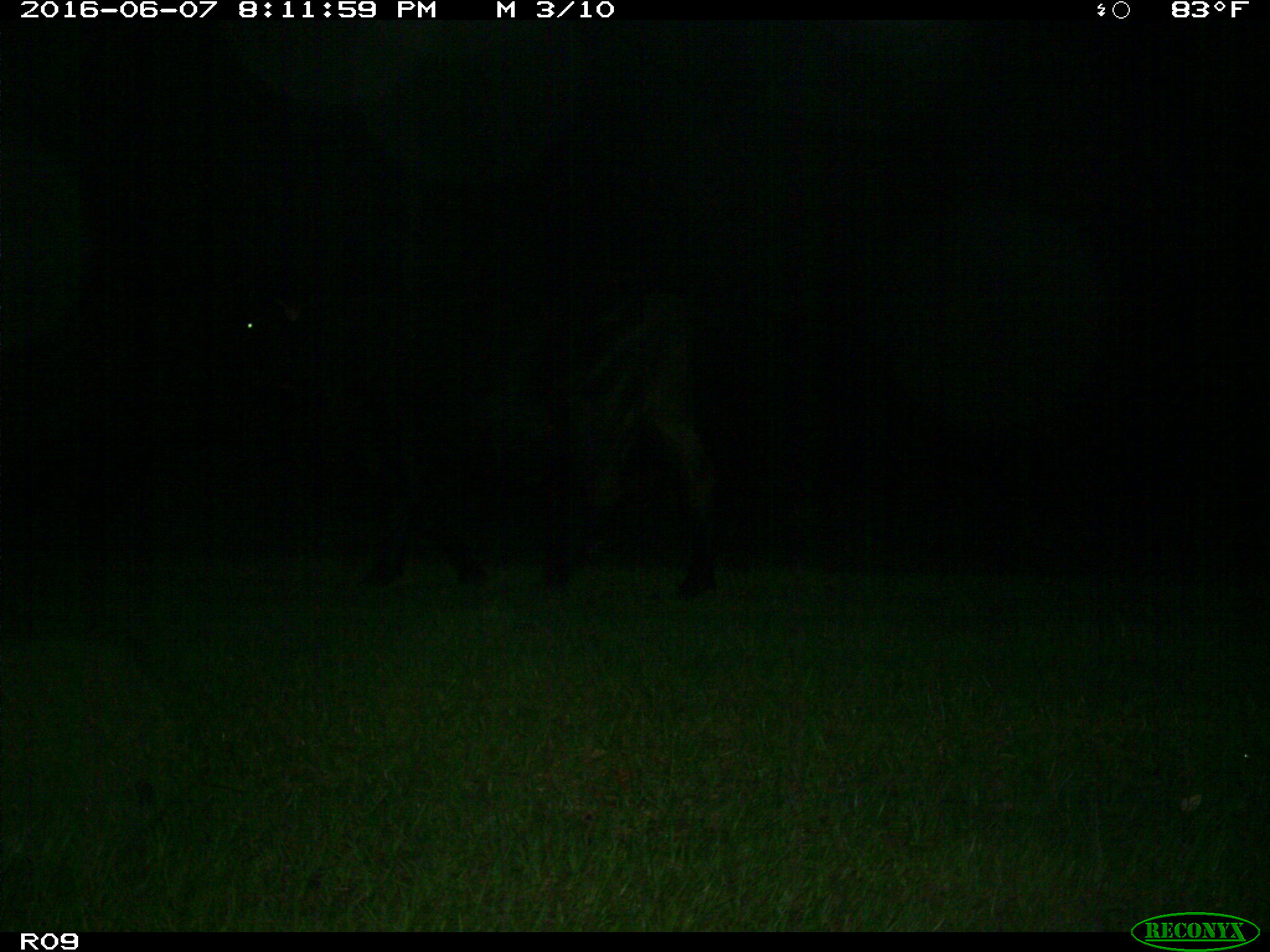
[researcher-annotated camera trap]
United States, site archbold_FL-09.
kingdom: Animalia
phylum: Chordata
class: Mammalia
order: Artiodactyla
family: Bovidae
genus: Bos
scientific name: Bos taurus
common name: domestic cow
Bos taurus (domestic cow).